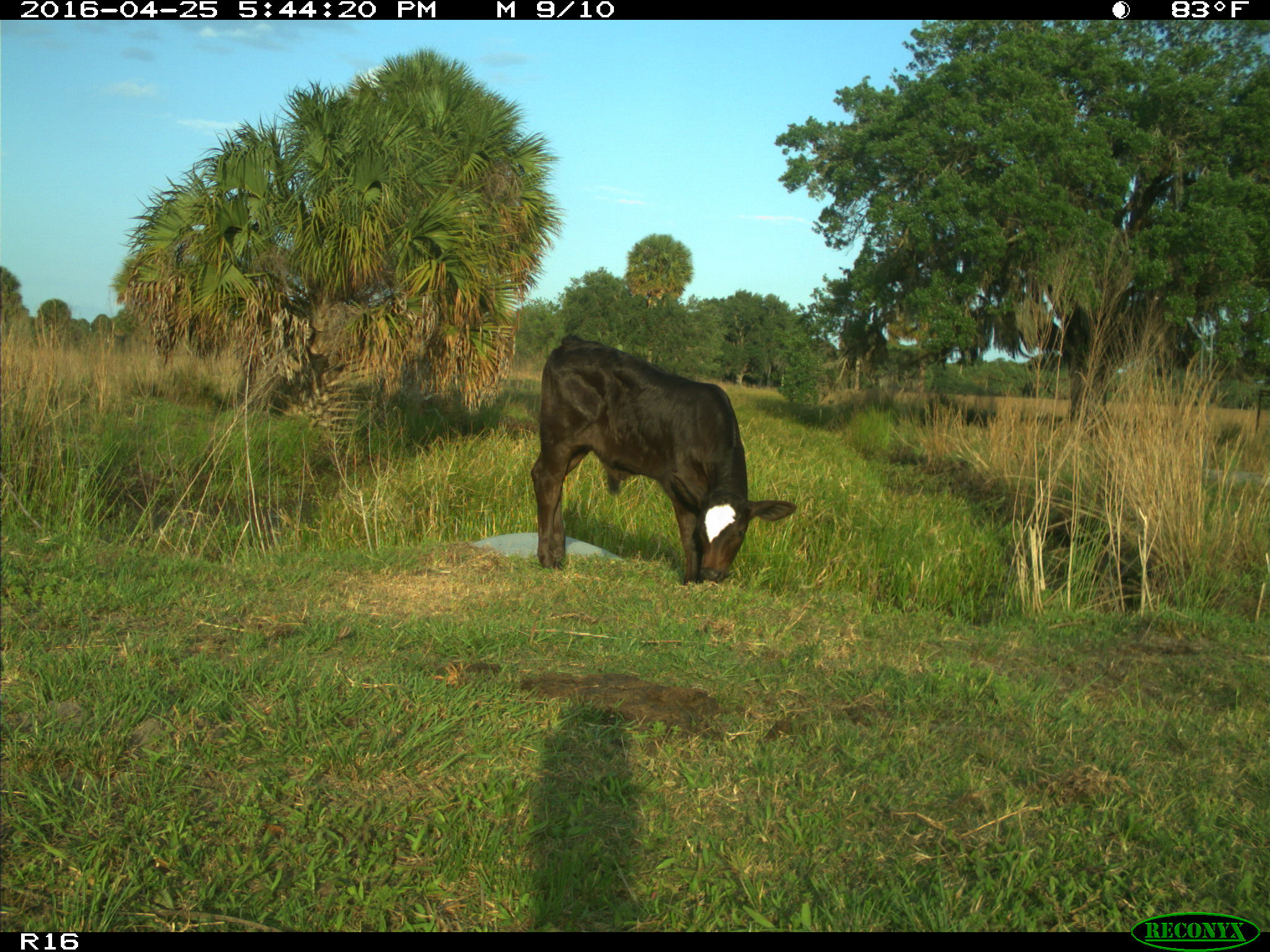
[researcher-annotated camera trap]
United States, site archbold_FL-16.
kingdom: Animalia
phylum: Chordata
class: Mammalia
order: Artiodactyla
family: Bovidae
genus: Bos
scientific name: Bos taurus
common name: domestic cow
Bos taurus (domestic cow).